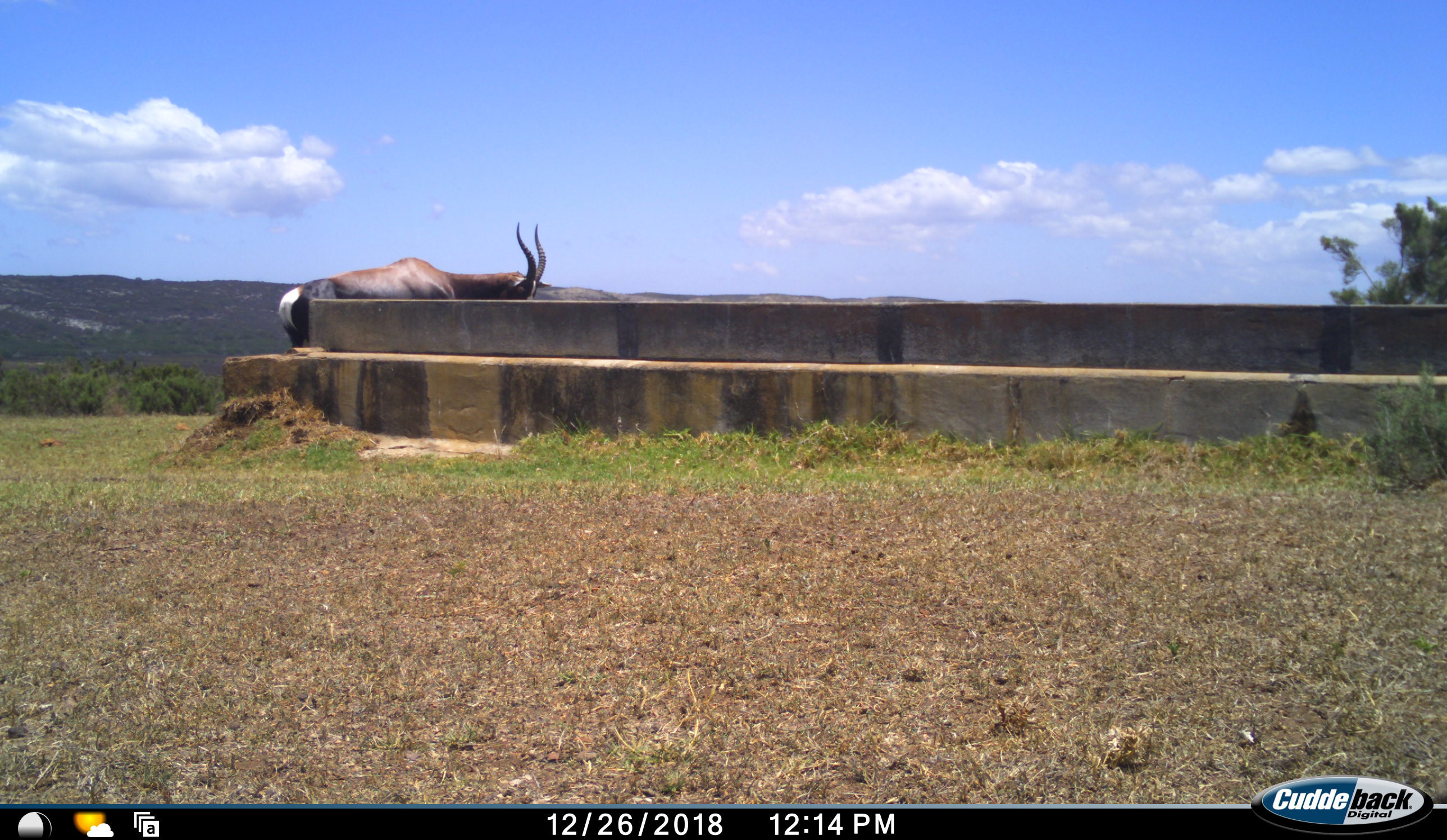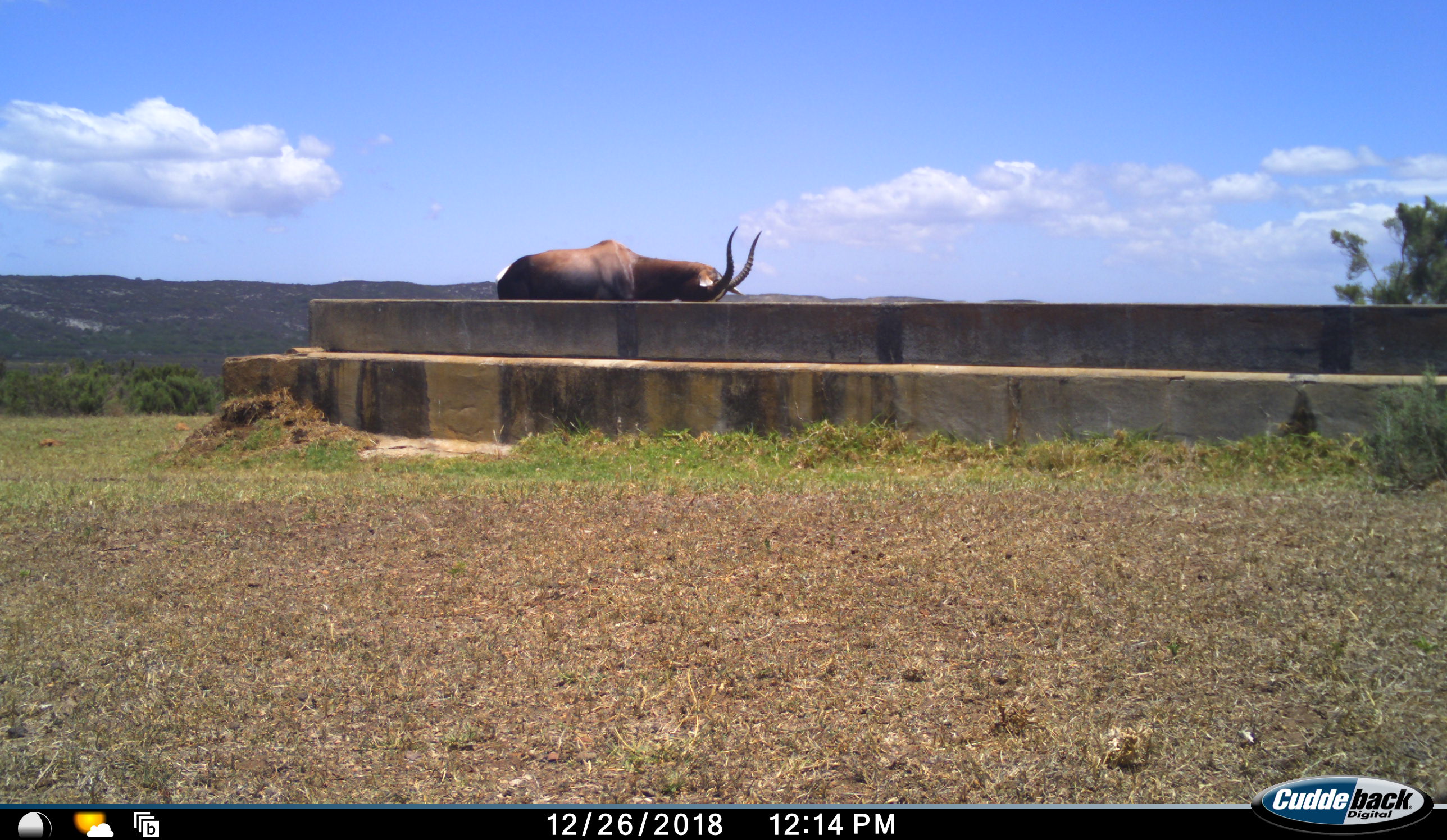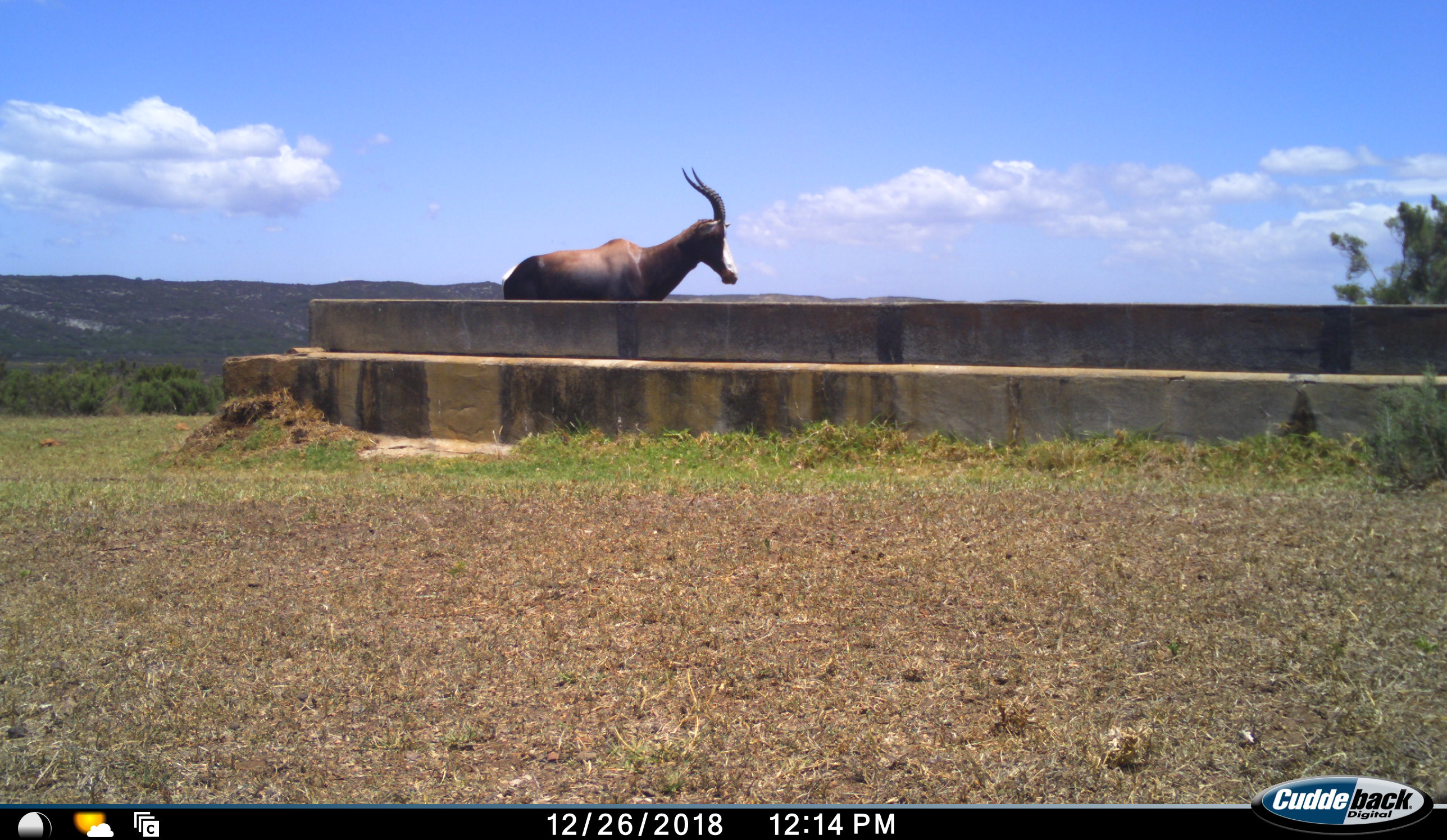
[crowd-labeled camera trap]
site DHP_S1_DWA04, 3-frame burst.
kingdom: Animalia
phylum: Chordata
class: Mammalia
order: Artiodactyla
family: Bovidae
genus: Damaliscus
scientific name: Damaliscus pygargus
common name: bontebok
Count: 1.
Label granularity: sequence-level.